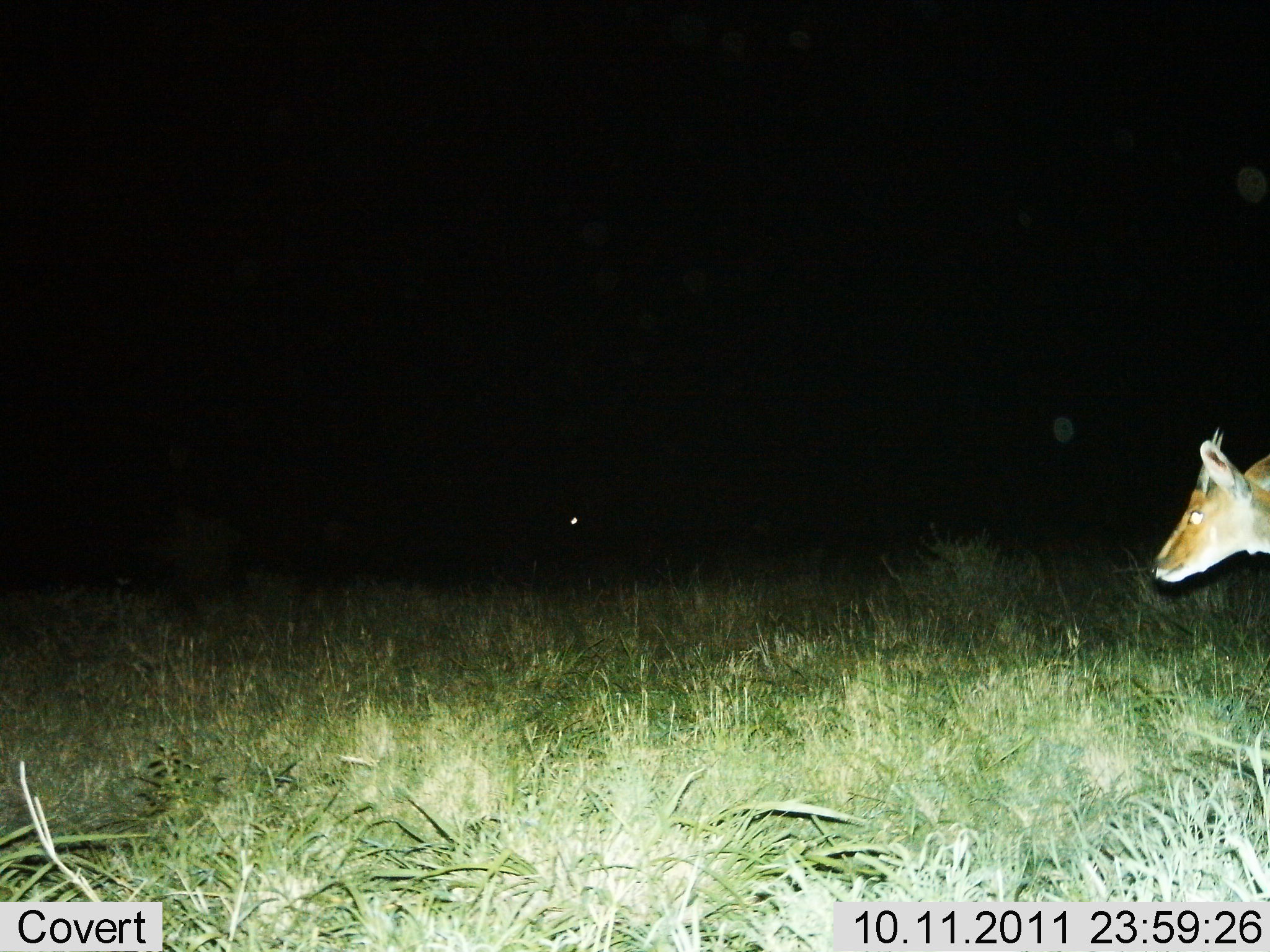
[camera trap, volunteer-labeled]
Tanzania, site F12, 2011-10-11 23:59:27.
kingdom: Animalia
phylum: Chordata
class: Mammalia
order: Artiodactyla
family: Bovidae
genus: Eudorcas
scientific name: Eudorcas thomsonii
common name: thomson's gazelle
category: gazellethomsons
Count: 1.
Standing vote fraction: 71%.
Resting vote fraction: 0%.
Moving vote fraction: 29%.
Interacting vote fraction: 0%.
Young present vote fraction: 0%.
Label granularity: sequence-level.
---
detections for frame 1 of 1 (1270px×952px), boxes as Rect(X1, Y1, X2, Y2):
animal: Rect(1152, 427, 1270, 583)